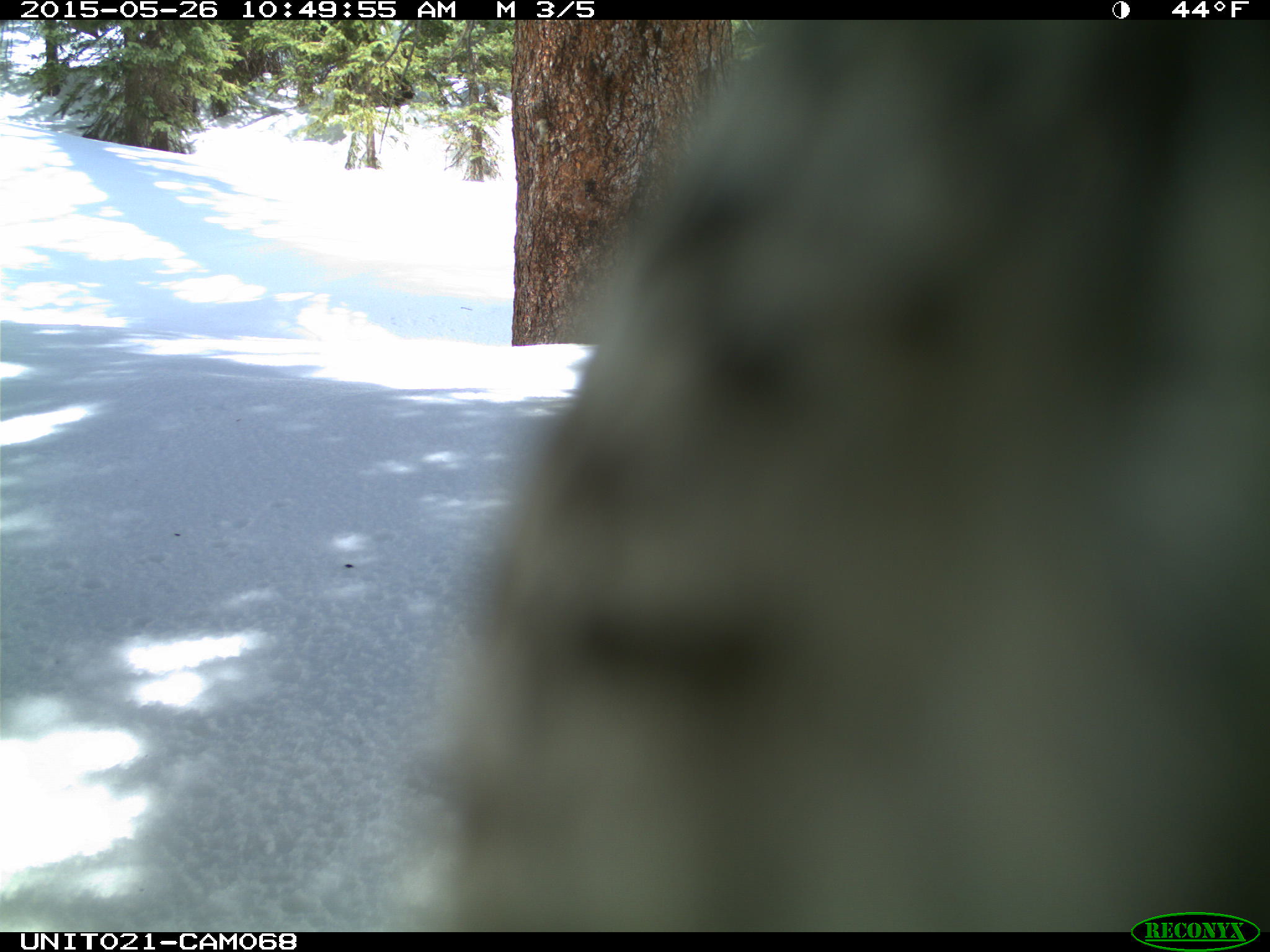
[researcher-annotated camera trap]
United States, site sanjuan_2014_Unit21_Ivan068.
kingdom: Animalia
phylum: Chordata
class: Aves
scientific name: Aves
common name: birds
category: unidentified bird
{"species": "unidentified bird (birds) (Aves)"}